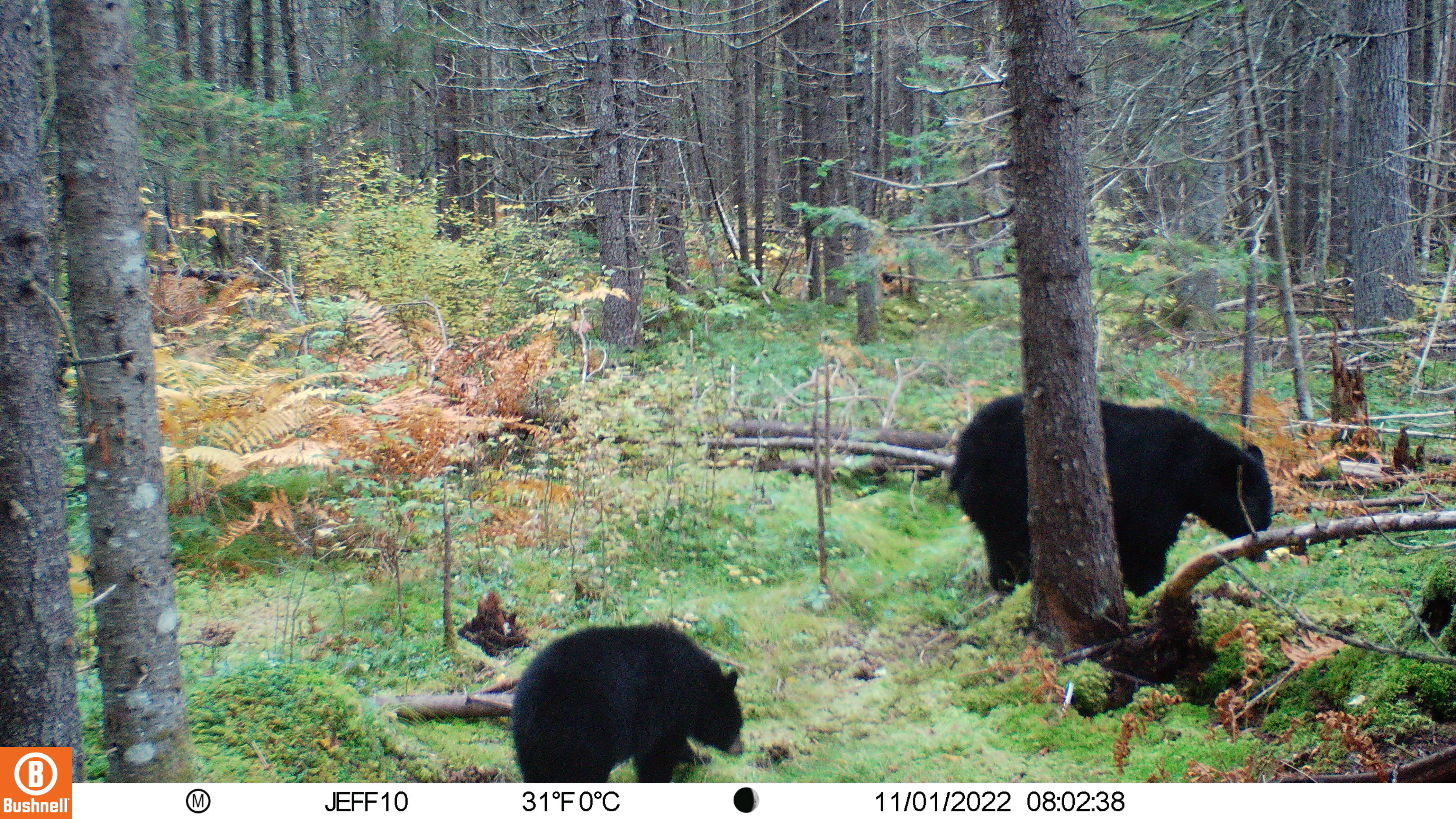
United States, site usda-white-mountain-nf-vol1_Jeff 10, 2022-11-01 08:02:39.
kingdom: Animalia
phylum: Chordata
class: Mammalia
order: Carnivora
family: Ursidae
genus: Ursus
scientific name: Ursus americanus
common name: black bear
Black bear (Ursus americanus).